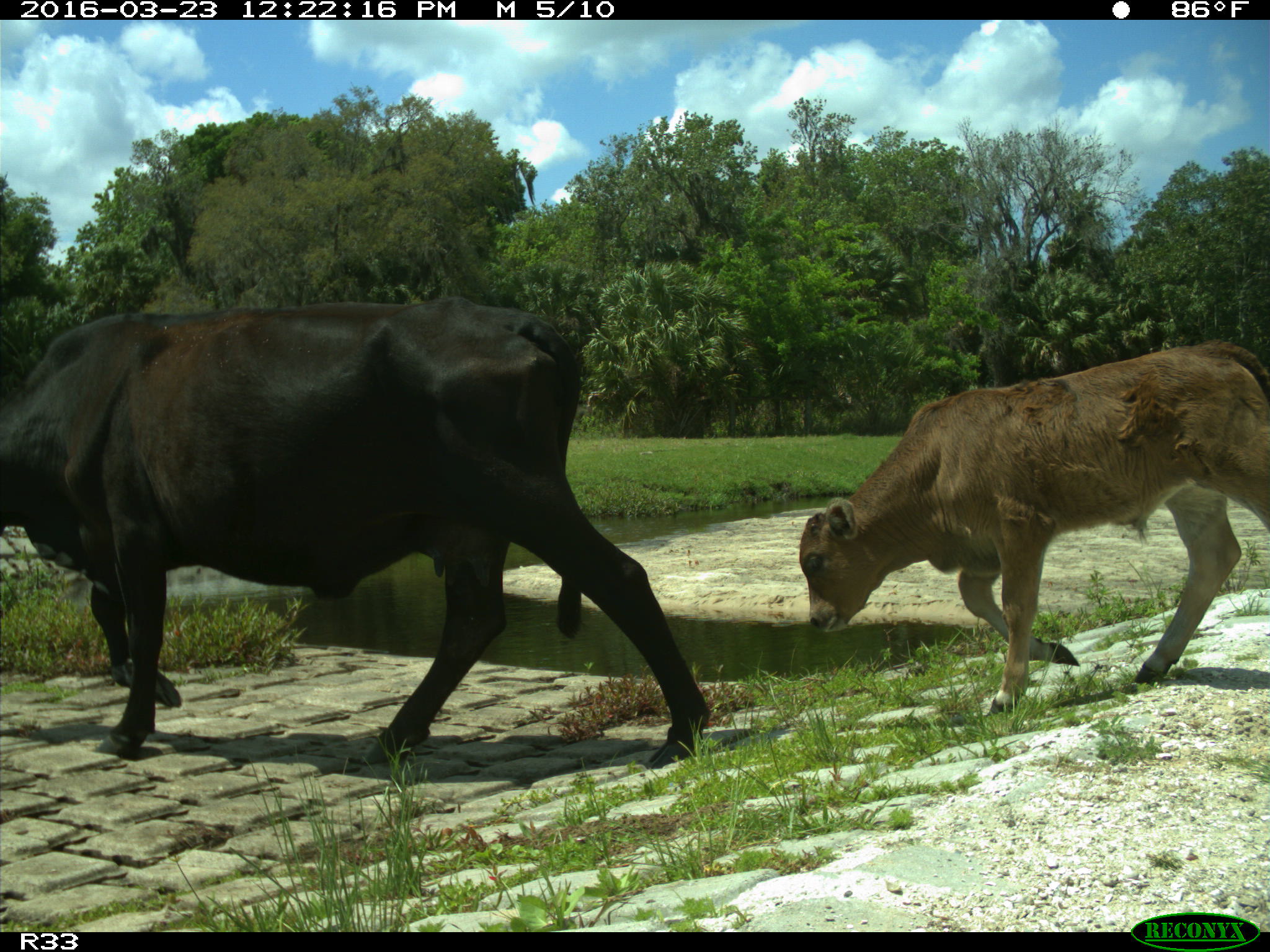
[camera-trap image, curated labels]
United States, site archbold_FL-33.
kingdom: Animalia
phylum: Chordata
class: Mammalia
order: Artiodactyla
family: Bovidae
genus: Bos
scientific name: Bos taurus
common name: domestic cow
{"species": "Bos taurus (domestic cow)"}